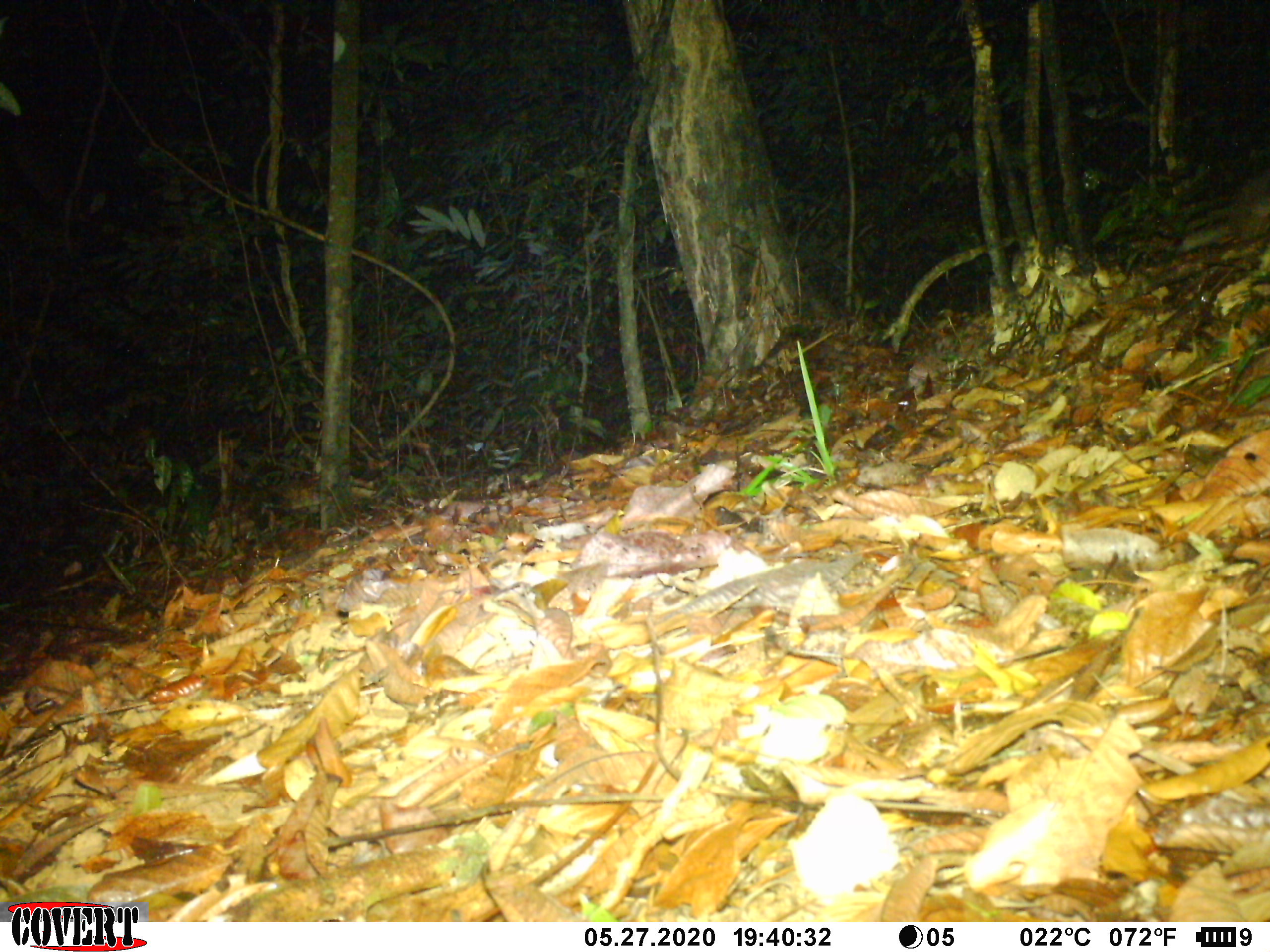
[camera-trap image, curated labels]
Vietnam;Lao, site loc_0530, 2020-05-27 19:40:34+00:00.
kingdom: Animalia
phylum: Chordata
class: Mammalia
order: Carnivora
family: Mustelidae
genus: Melogale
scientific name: Melogale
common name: ferret badger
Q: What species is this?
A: Ferret badger (Melogale).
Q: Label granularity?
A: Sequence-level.